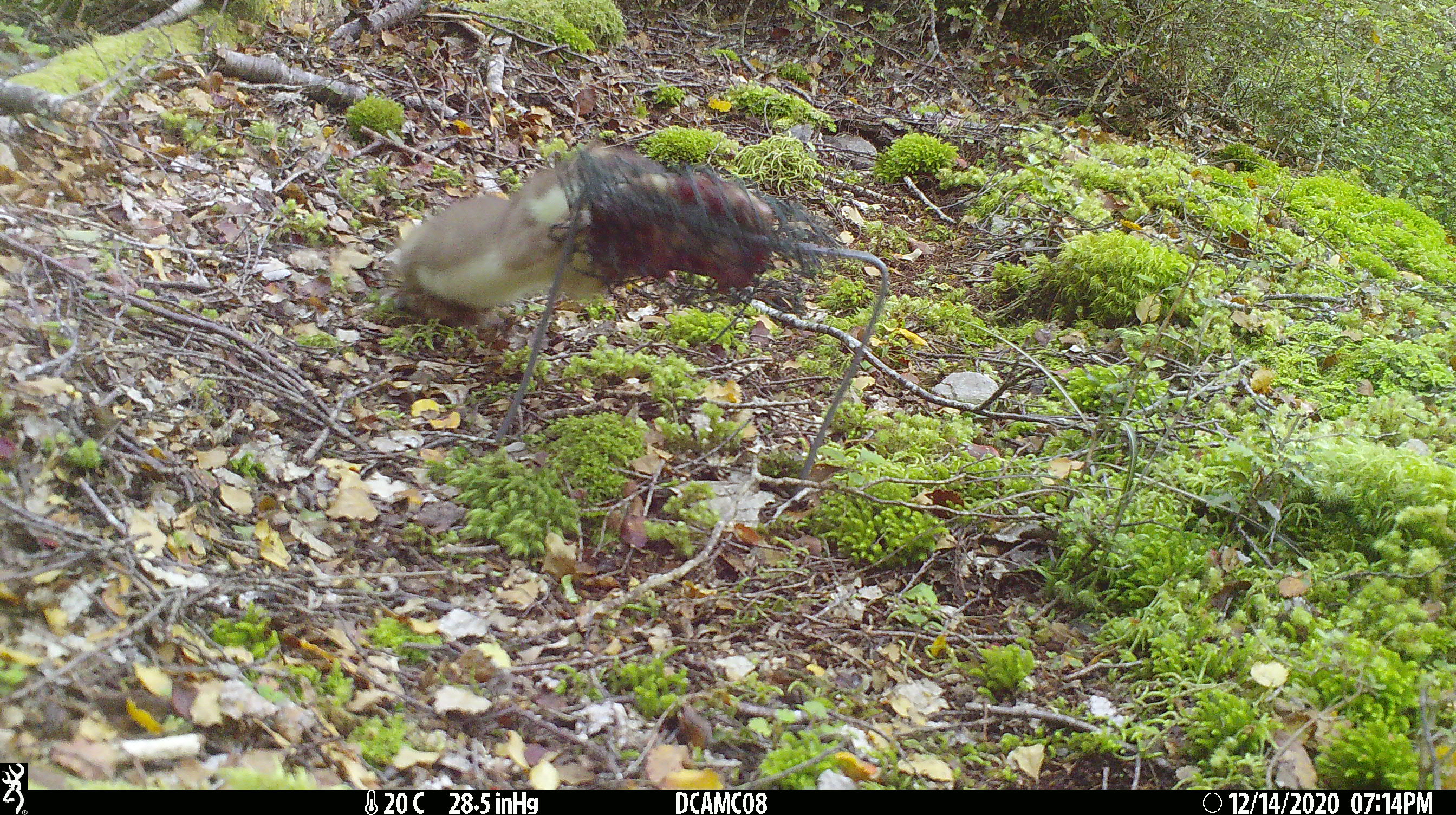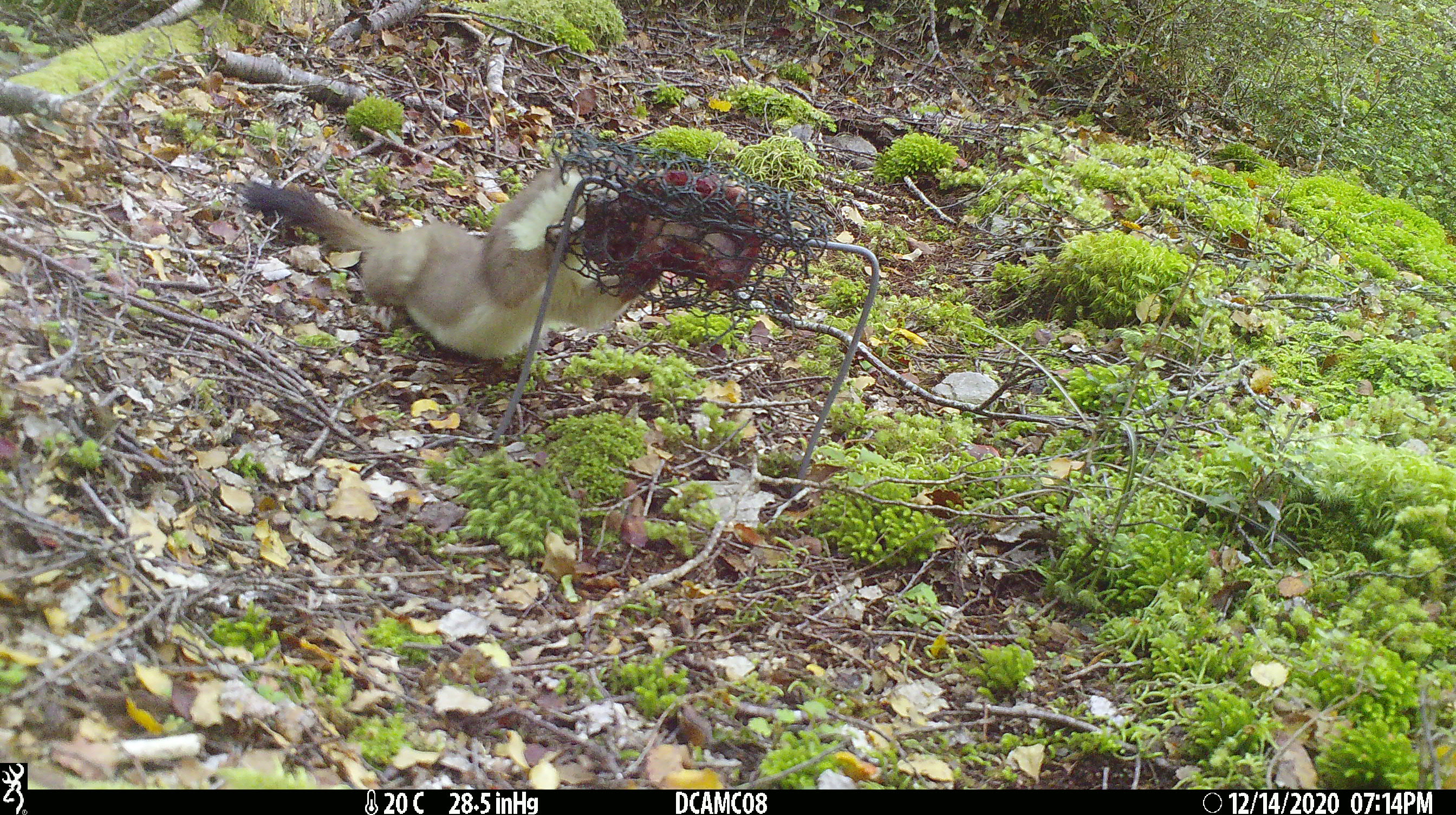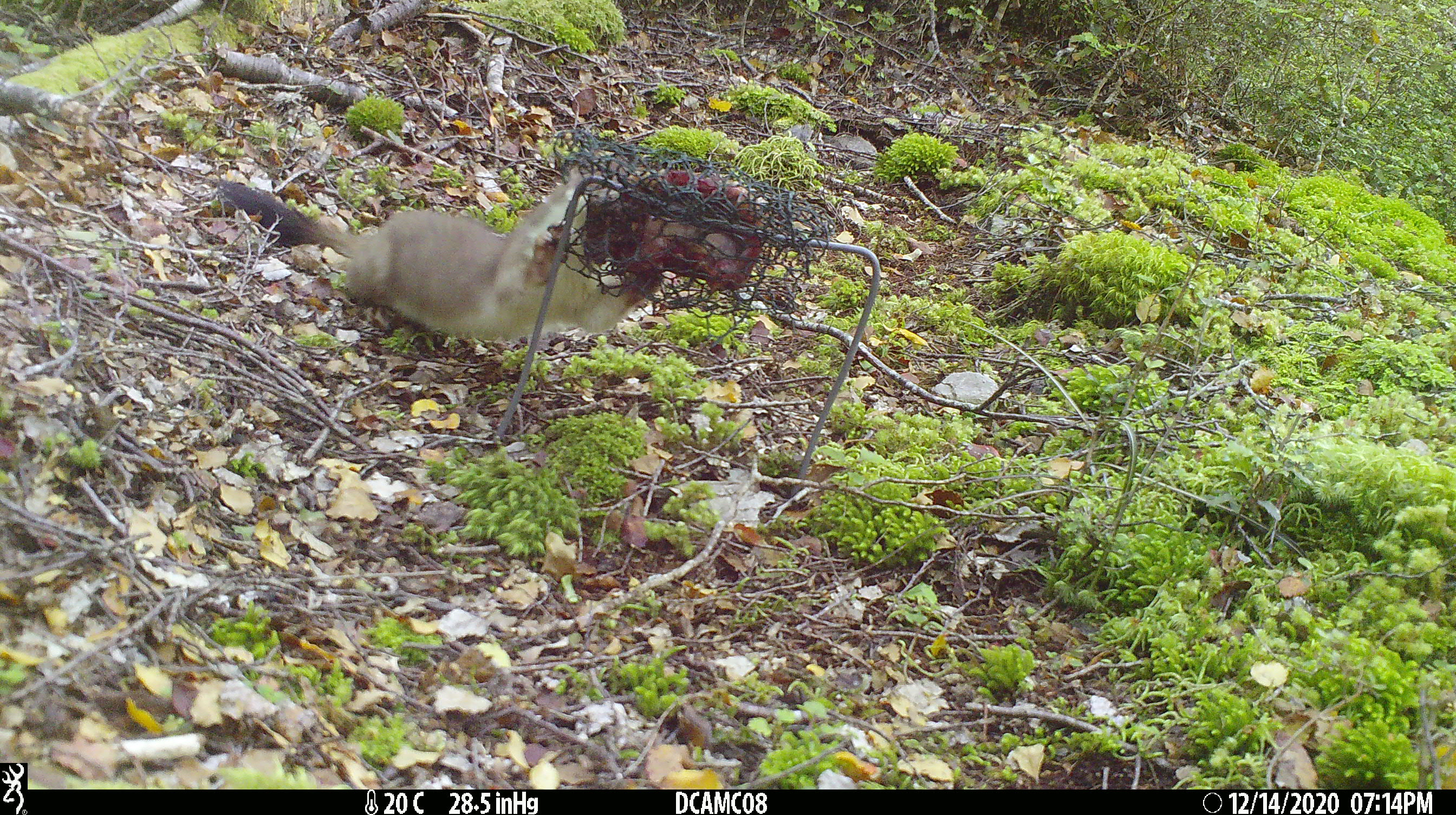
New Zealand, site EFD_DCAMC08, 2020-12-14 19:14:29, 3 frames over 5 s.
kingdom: Animalia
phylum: Chordata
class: Mammalia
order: Carnivora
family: Mustelidae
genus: Mustela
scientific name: Mustela erminea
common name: stoat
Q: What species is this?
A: Stoat (Mustela erminea).